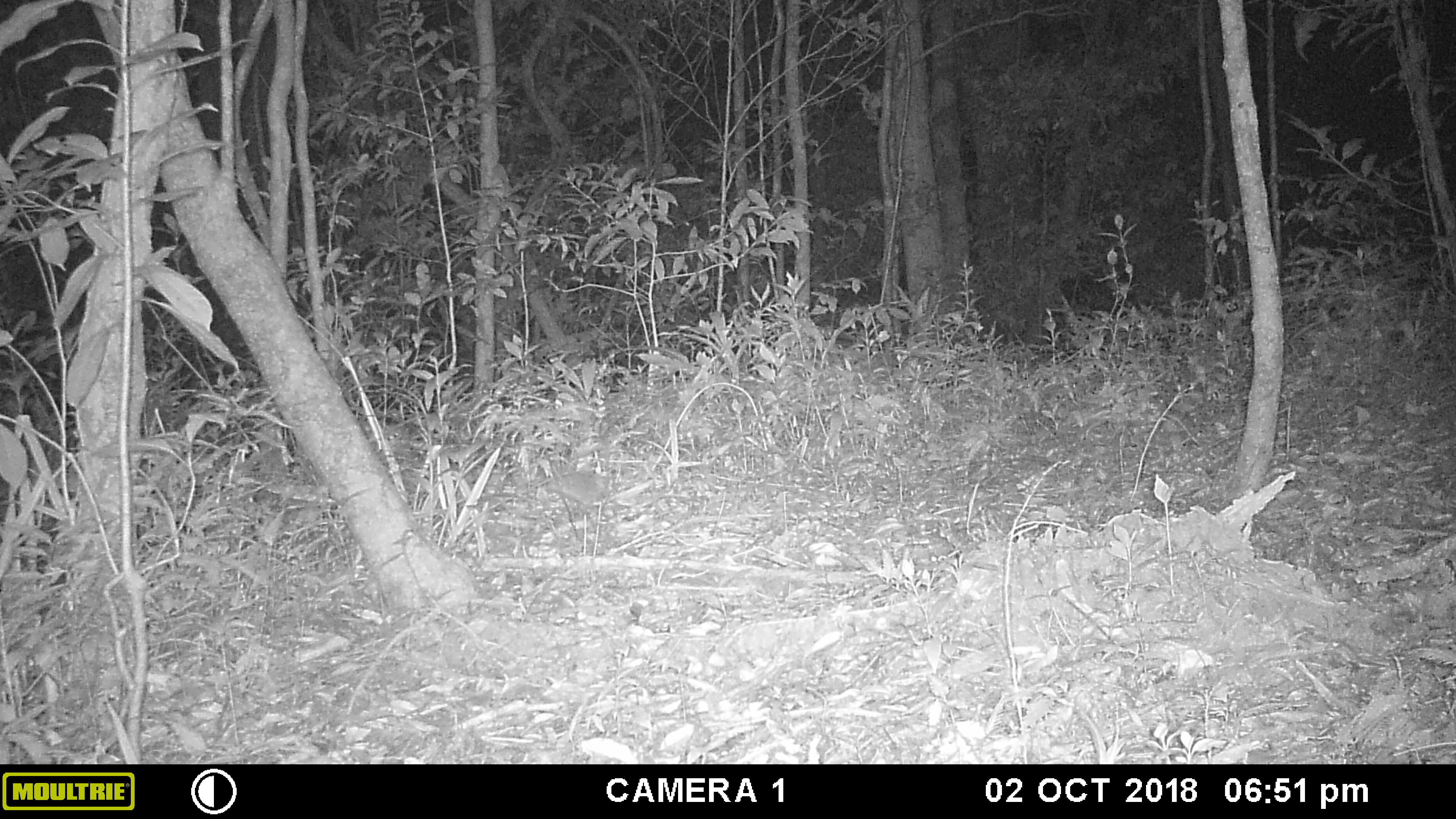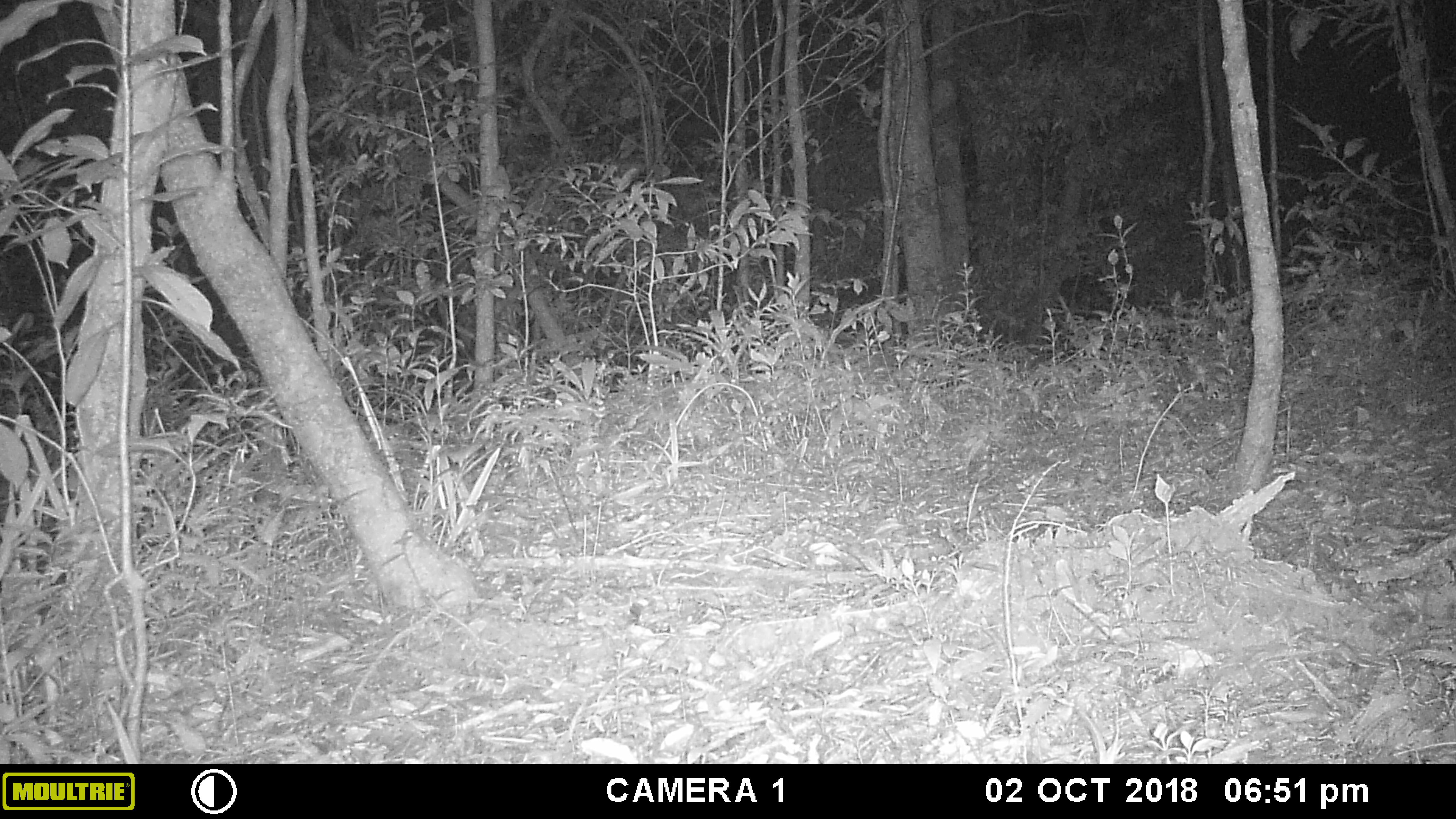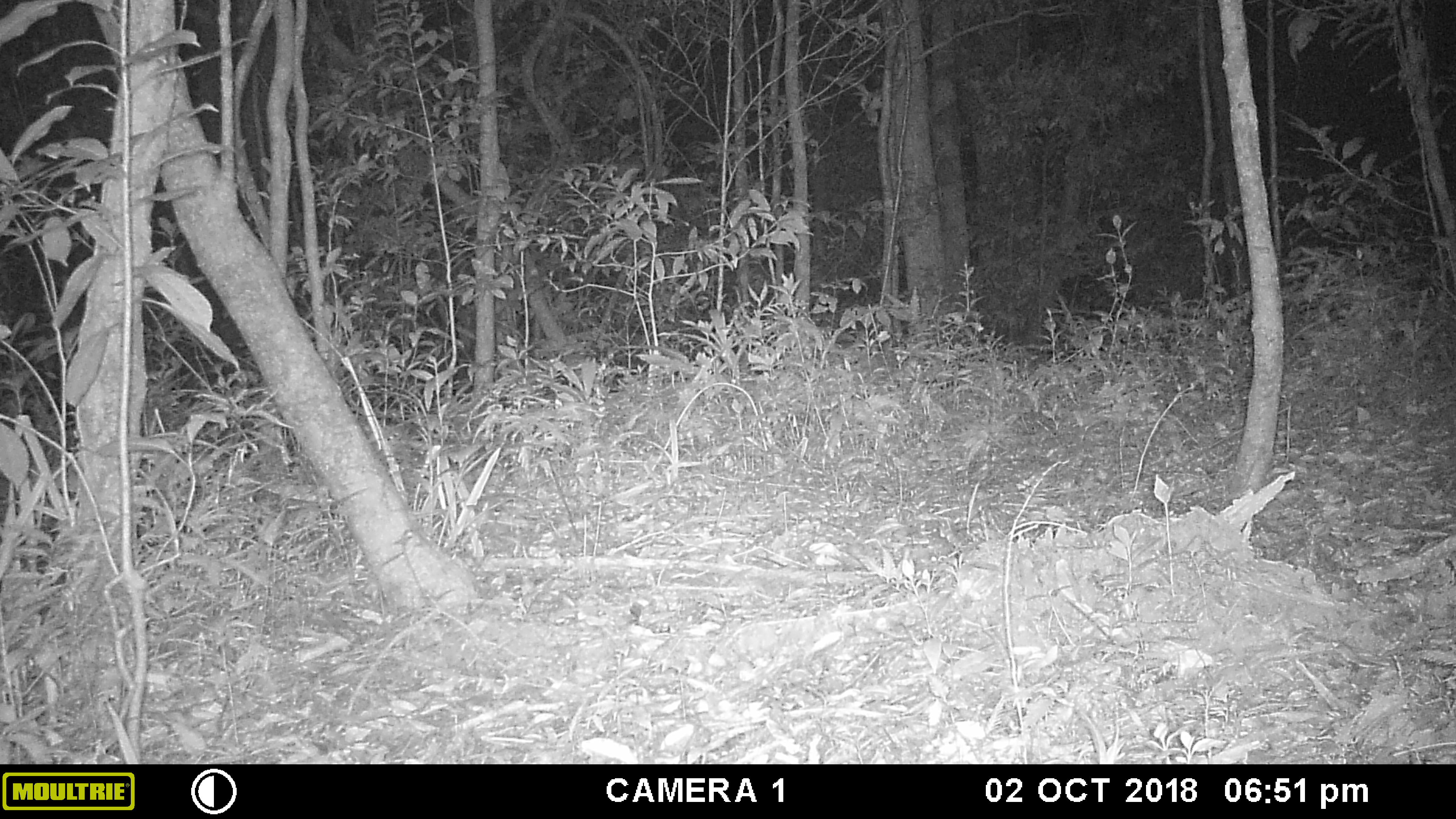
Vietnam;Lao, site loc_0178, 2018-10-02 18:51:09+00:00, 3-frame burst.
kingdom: Animalia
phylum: Chordata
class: Mammalia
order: Rodentia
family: Muridae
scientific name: Muridae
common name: old-world mice and rats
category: unidentified murid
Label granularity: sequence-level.